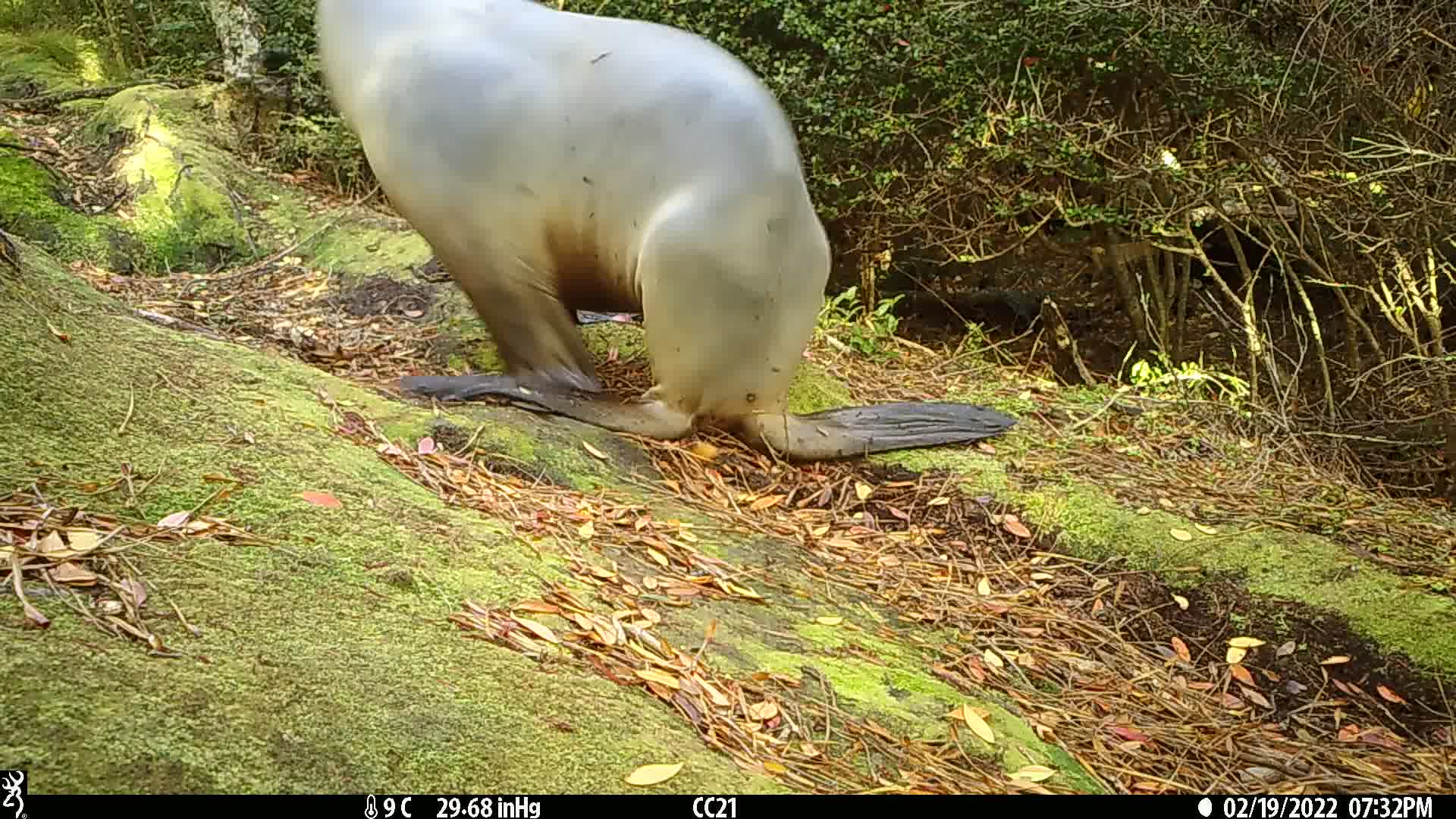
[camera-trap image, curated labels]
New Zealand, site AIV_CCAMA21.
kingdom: Animalia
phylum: Chordata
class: Mammalia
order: Carnivora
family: Otariidae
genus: Phocarctos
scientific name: Phocarctos hookeri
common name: new zealand sea lion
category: sealion